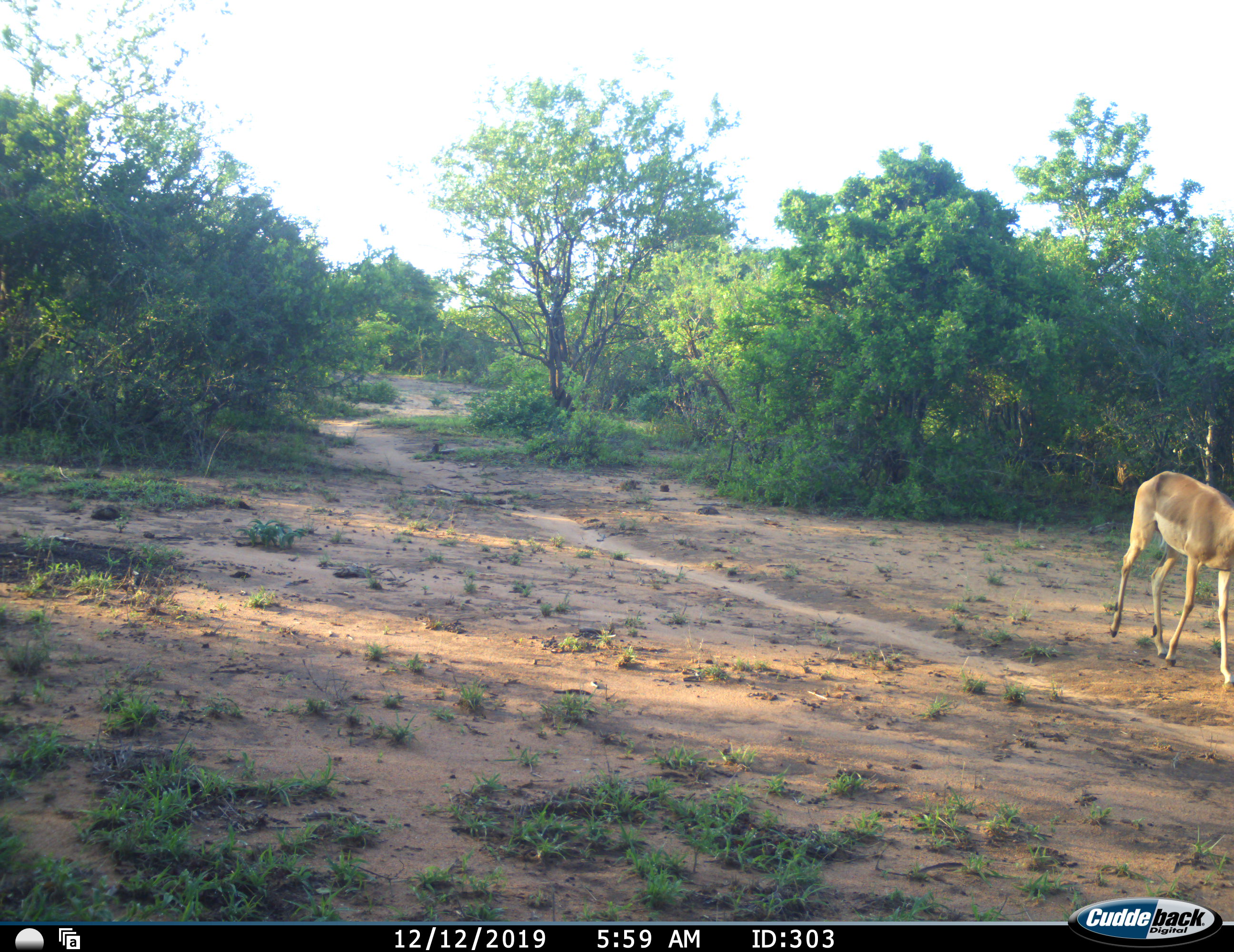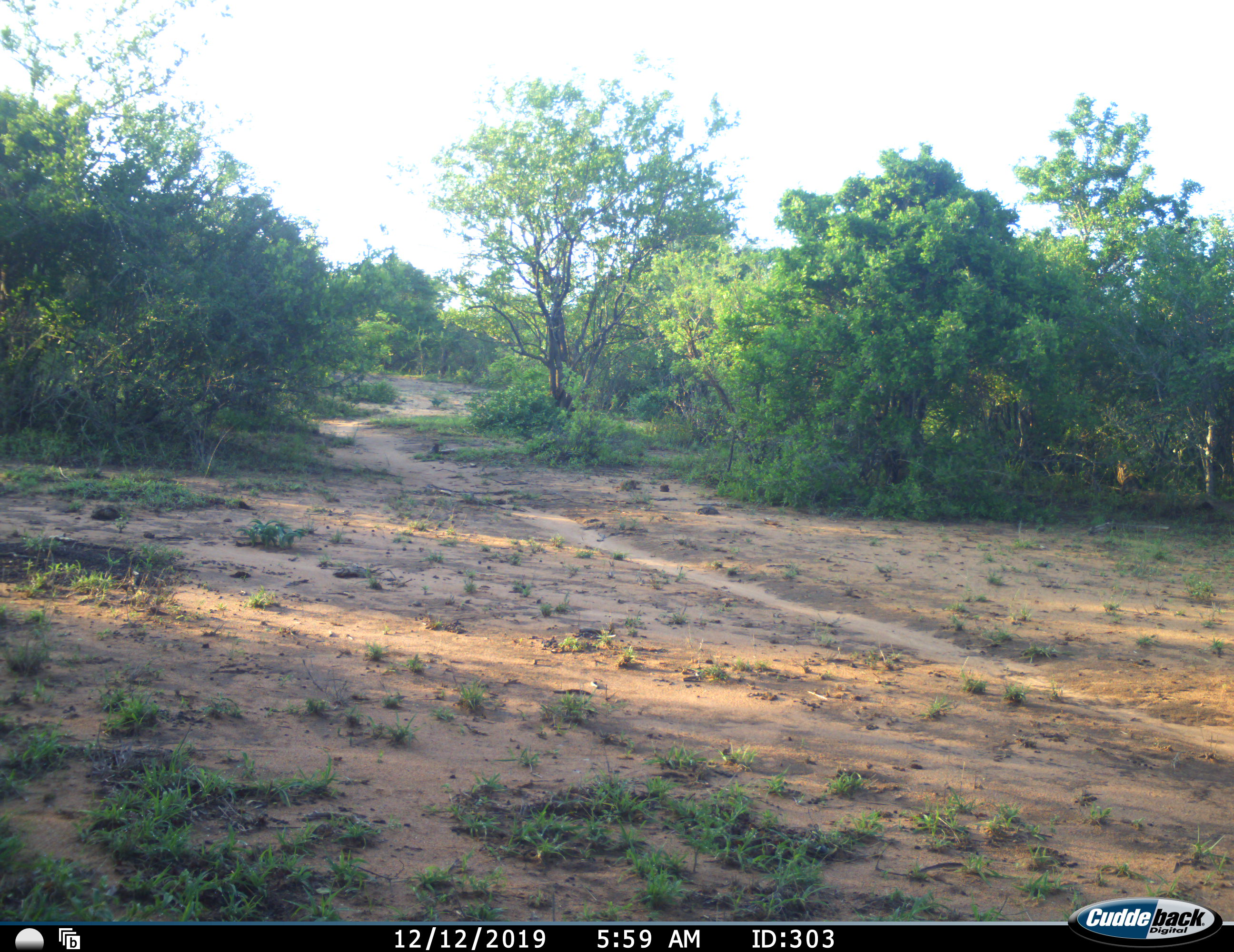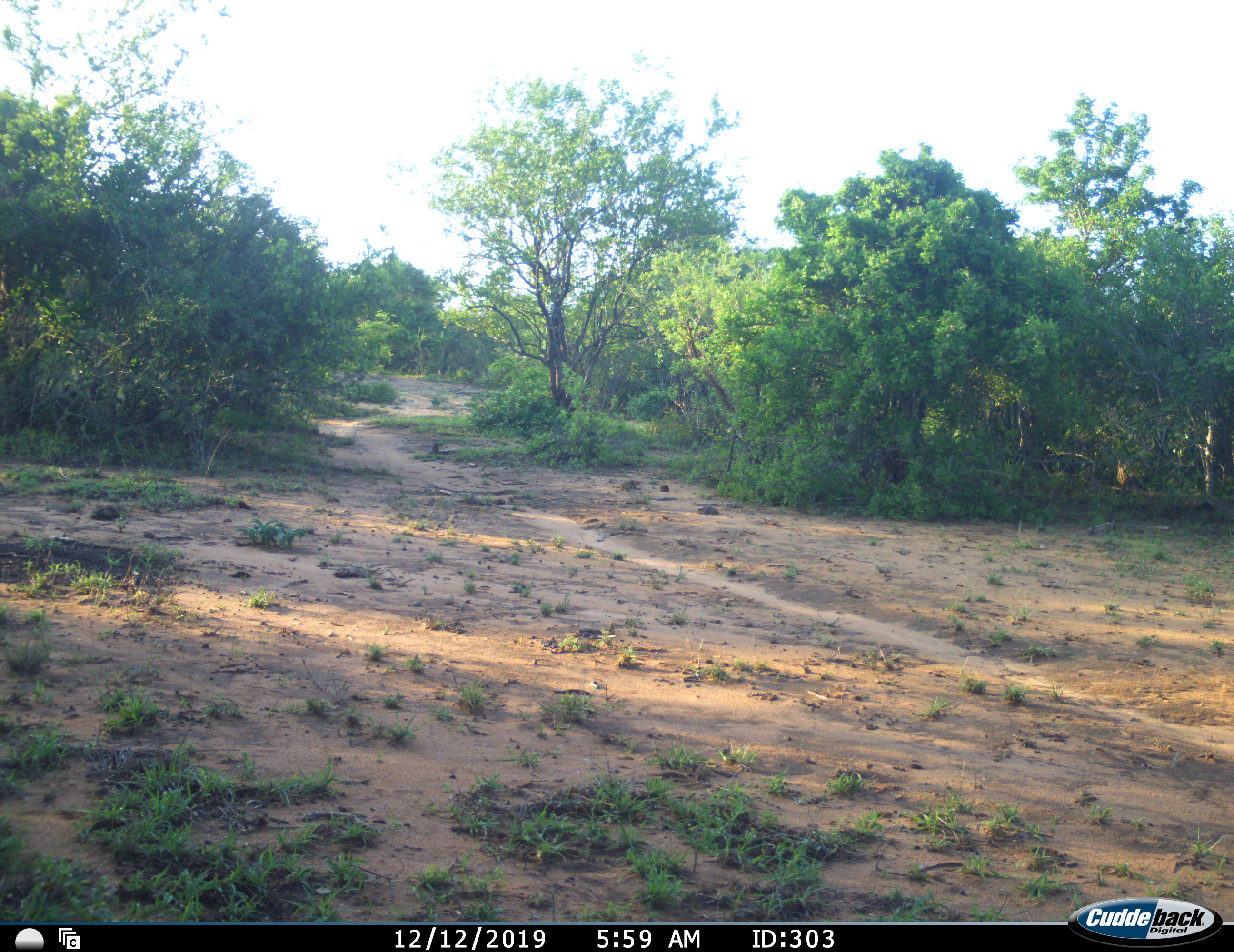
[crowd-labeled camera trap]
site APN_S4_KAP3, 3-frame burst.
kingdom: Animalia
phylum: Chordata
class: Mammalia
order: Artiodactyla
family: Bovidae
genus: Aepyceros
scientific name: Aepyceros melampus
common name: impala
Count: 1.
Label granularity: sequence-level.